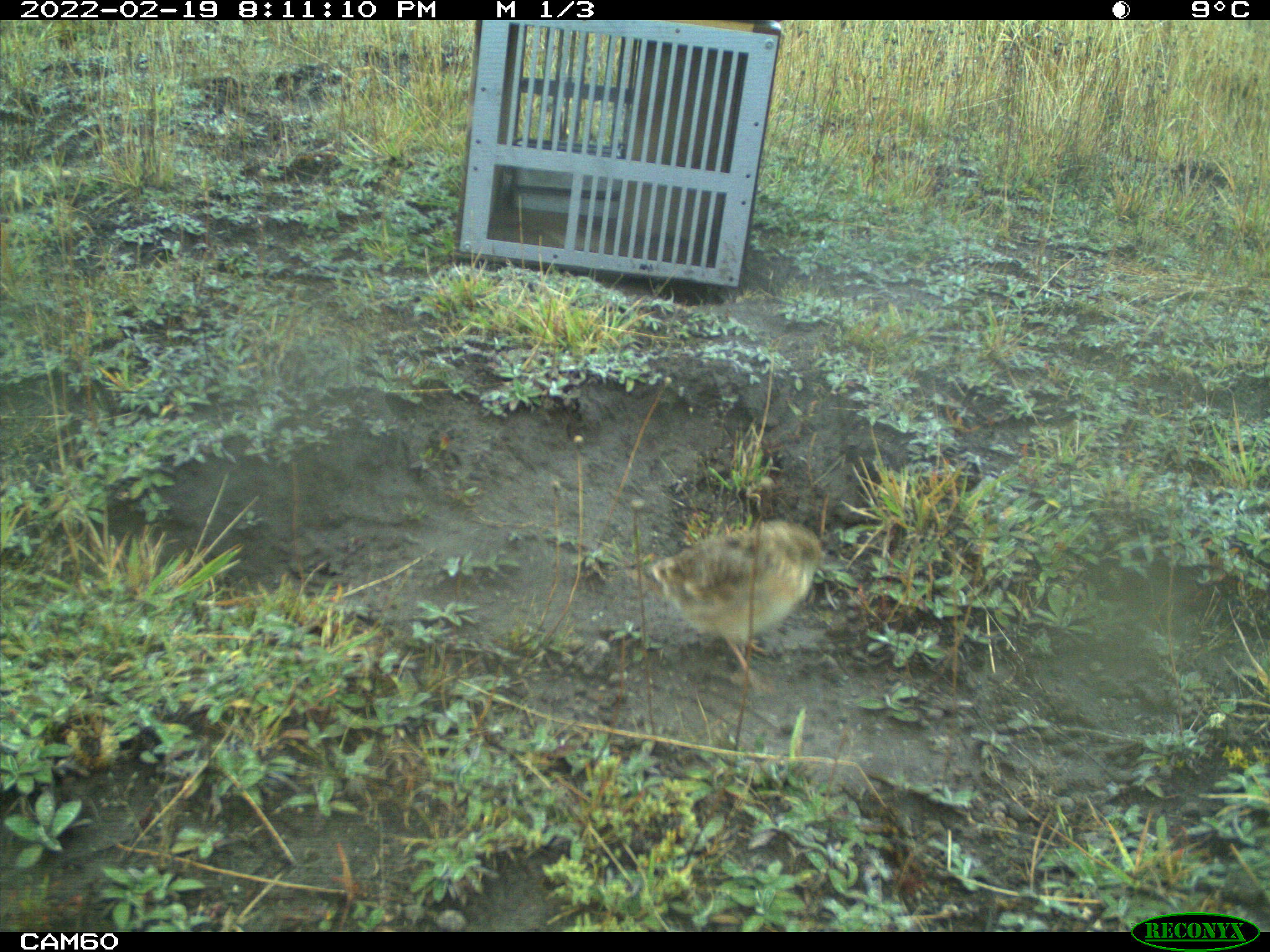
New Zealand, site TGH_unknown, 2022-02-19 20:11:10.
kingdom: Animalia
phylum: Chordata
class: Aves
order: Passeriformes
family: Motacillidae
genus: Anthus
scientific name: Anthus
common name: pipit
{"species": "pipit (Anthus)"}